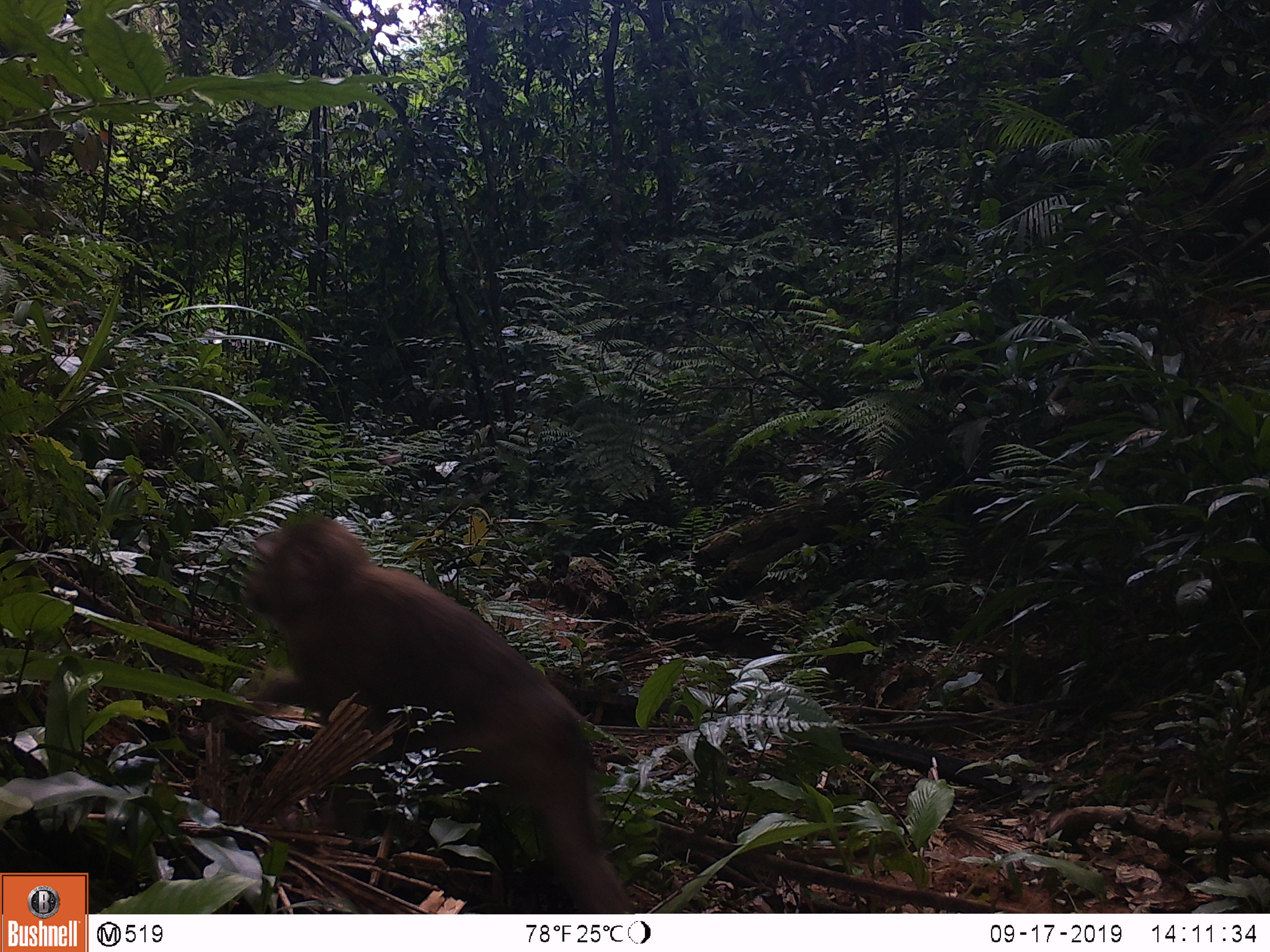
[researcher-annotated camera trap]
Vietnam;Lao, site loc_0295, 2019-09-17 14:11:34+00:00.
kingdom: Animalia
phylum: Chordata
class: Mammalia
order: Primates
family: Cercopithecidae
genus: Macaca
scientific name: Macaca nemestrina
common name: pig-tailed macaque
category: pig tailed macaque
Pig tailed macaque (pig-tailed macaque) (Macaca nemestrina). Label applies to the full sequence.